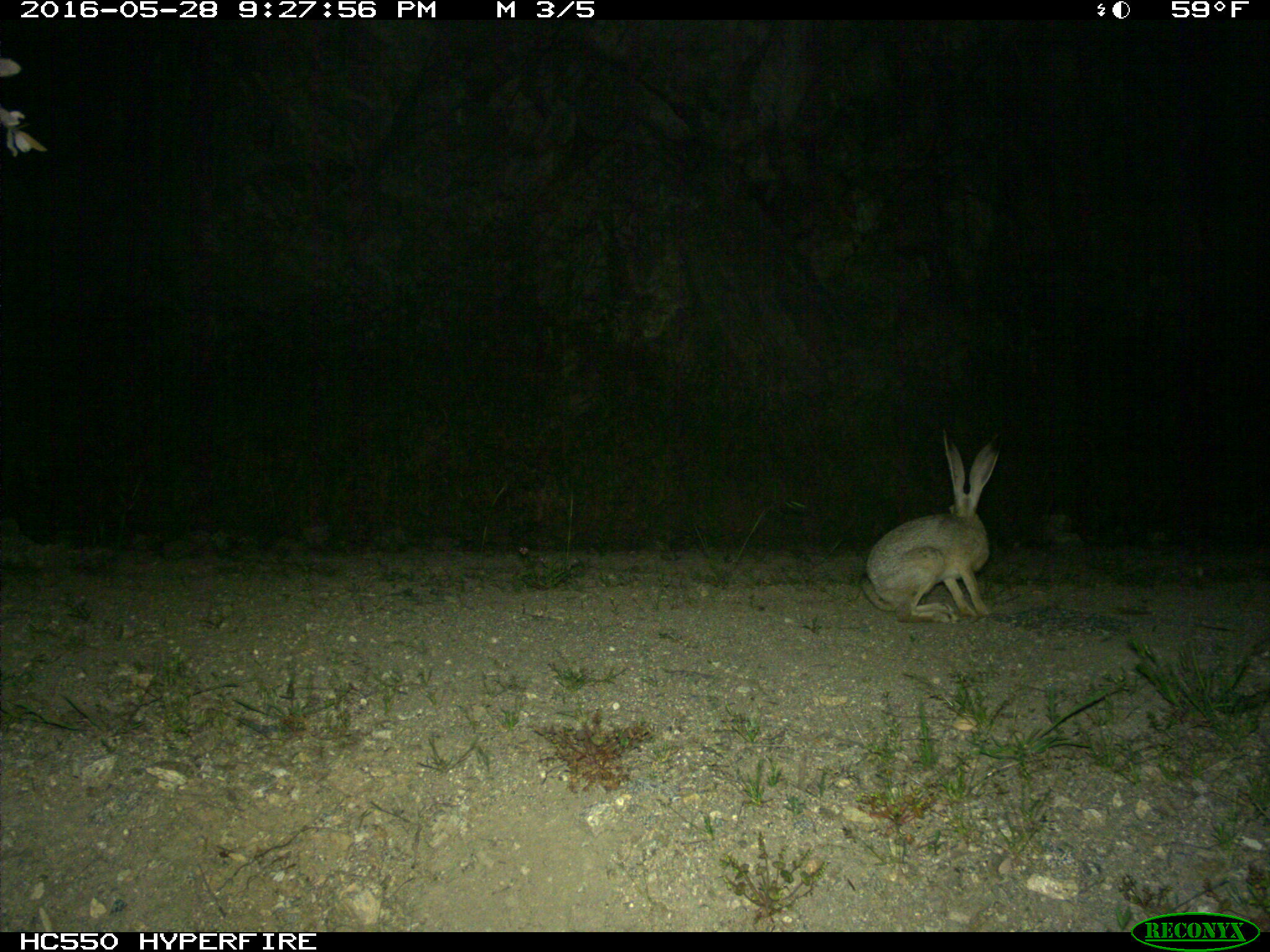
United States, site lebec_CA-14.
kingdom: Animalia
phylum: Chordata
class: Mammalia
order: Lagomorpha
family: Leporidae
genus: Lepus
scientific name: Lepus californicus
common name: black-tailed jackrabbit